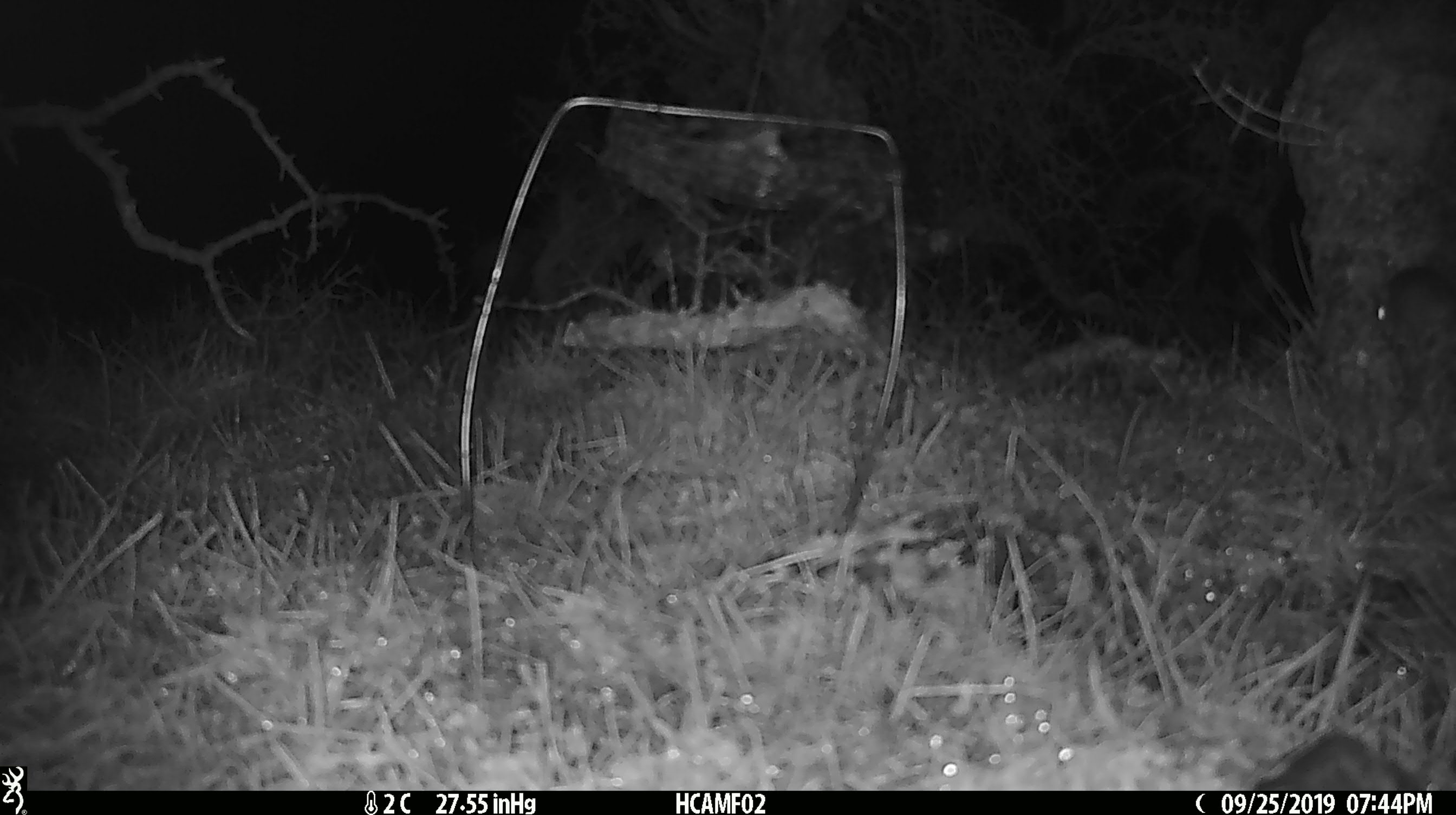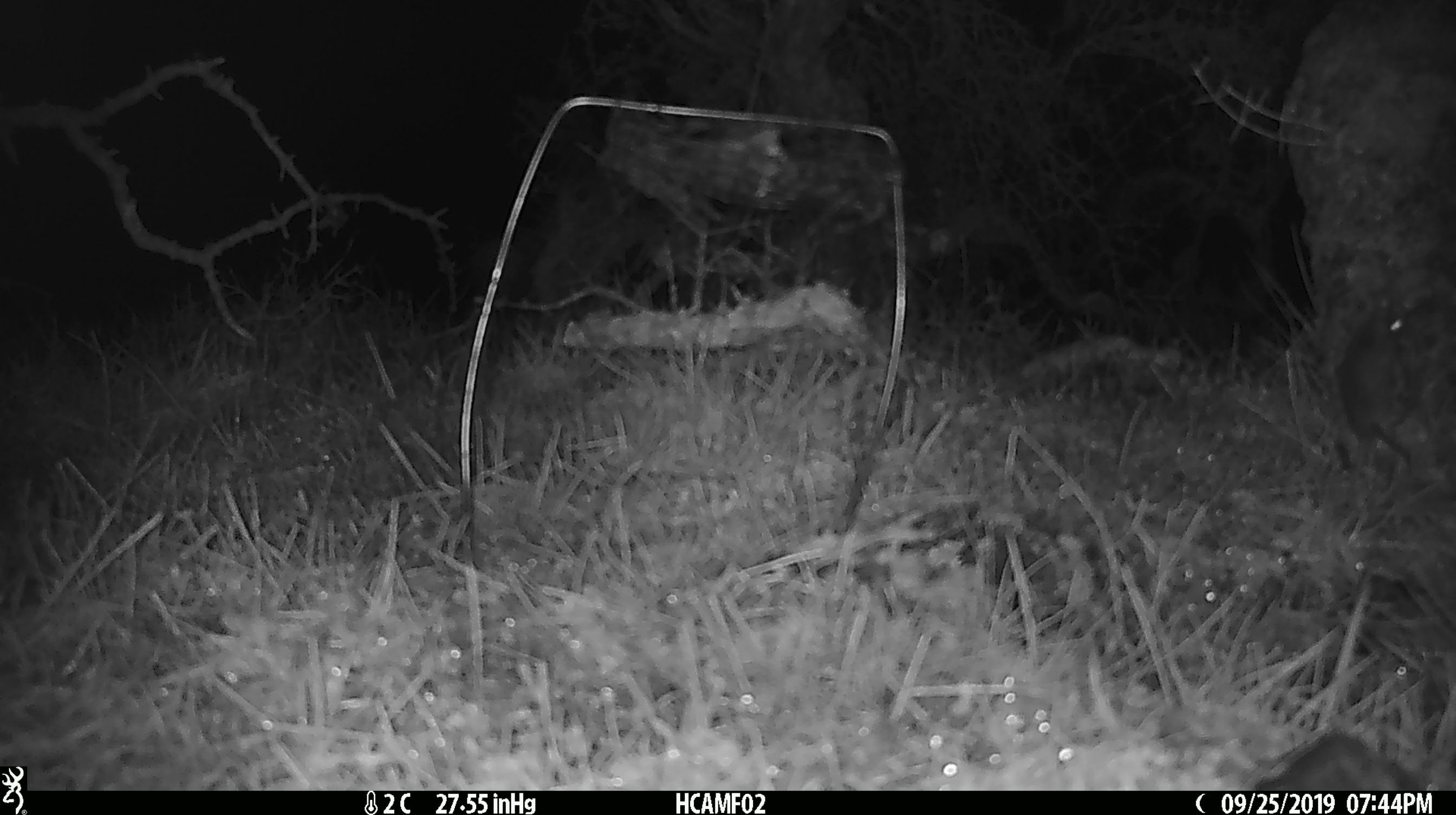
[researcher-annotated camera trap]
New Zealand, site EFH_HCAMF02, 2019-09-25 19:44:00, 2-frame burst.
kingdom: Animalia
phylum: Chordata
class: Mammalia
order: Rodentia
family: Muridae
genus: Mus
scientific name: Mus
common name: mouse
Mouse (Mus).